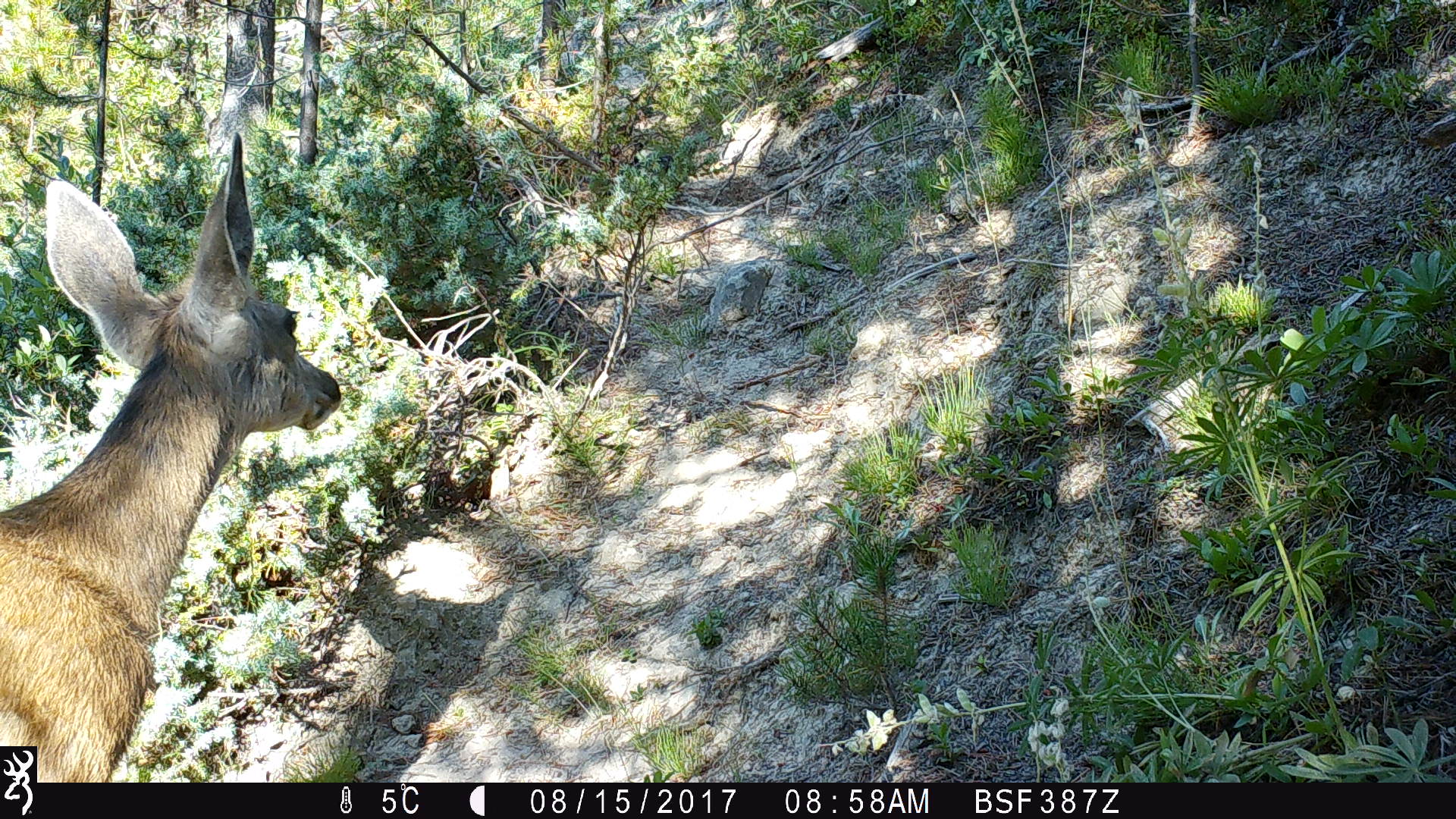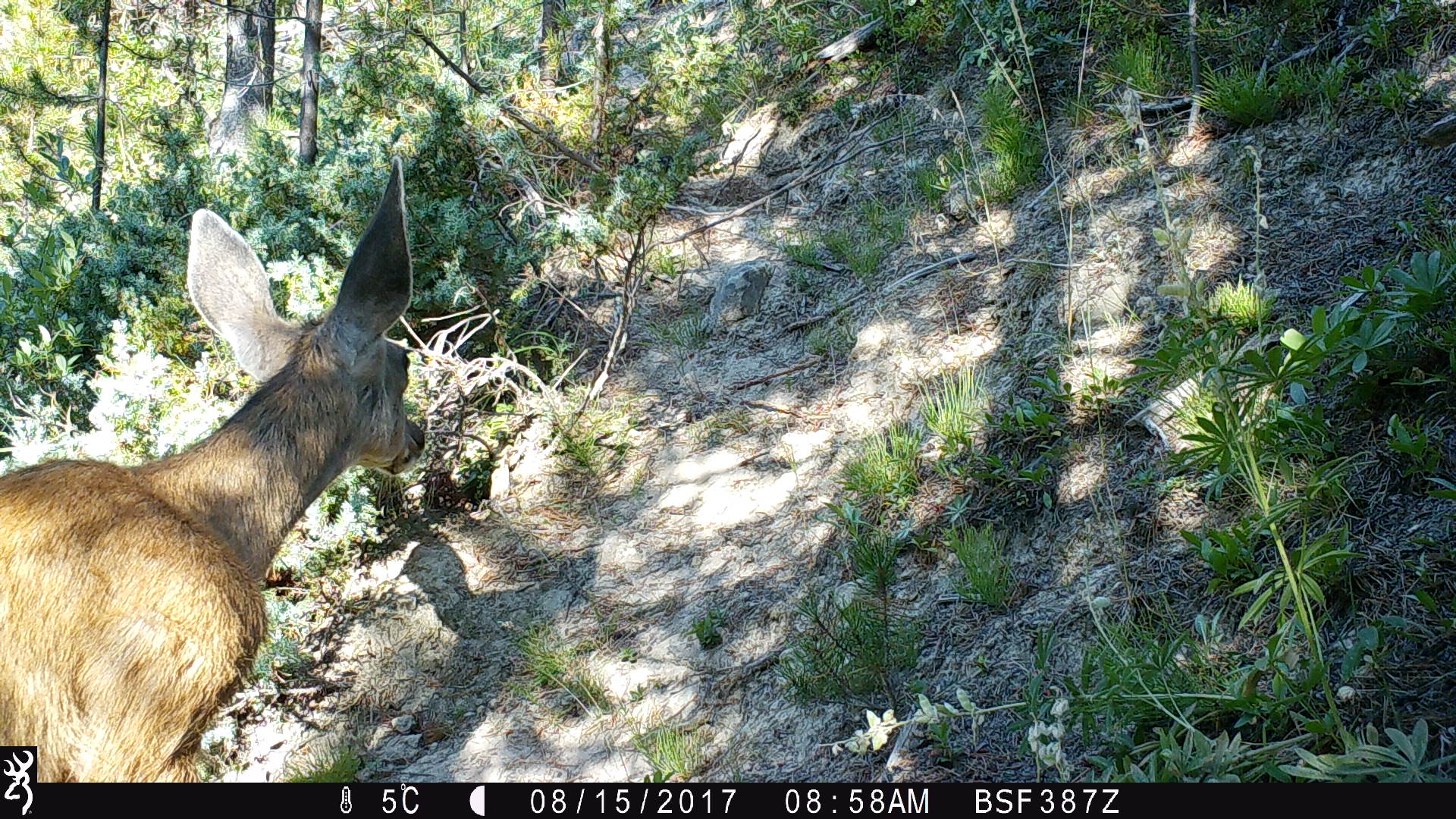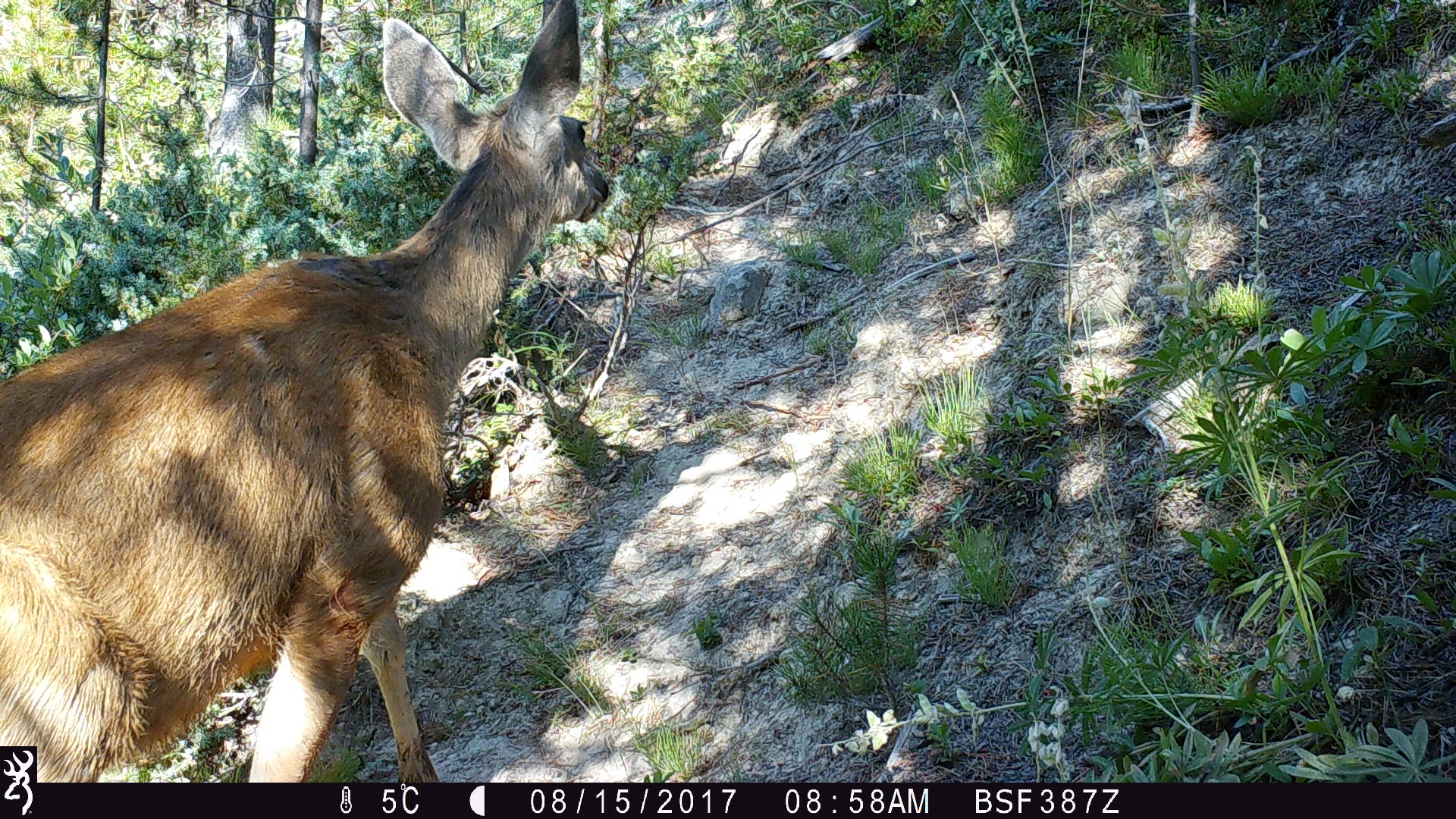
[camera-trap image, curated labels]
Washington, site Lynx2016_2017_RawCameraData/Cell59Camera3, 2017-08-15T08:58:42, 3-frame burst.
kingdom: Animalia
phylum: Chordata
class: Mammalia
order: Artiodactyla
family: Cervidae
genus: Odocoileus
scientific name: Odocoileus hemionus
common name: mule deer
Odocoileus hemionus (mule deer). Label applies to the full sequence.